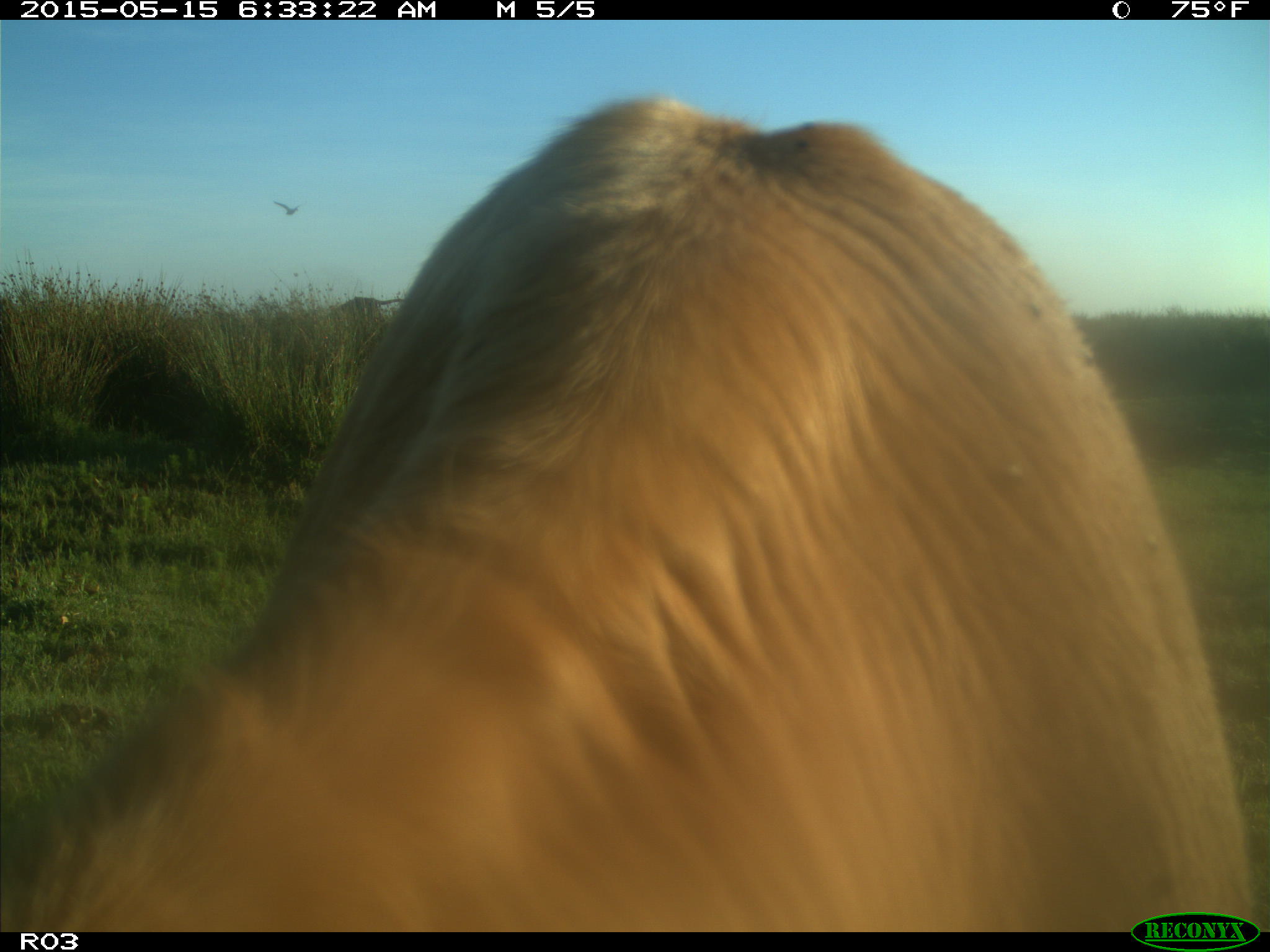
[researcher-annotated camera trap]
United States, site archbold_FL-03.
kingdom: Animalia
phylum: Chordata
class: Mammalia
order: Artiodactyla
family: Bovidae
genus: Bos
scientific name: Bos taurus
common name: domestic cow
Bos taurus (domestic cow).